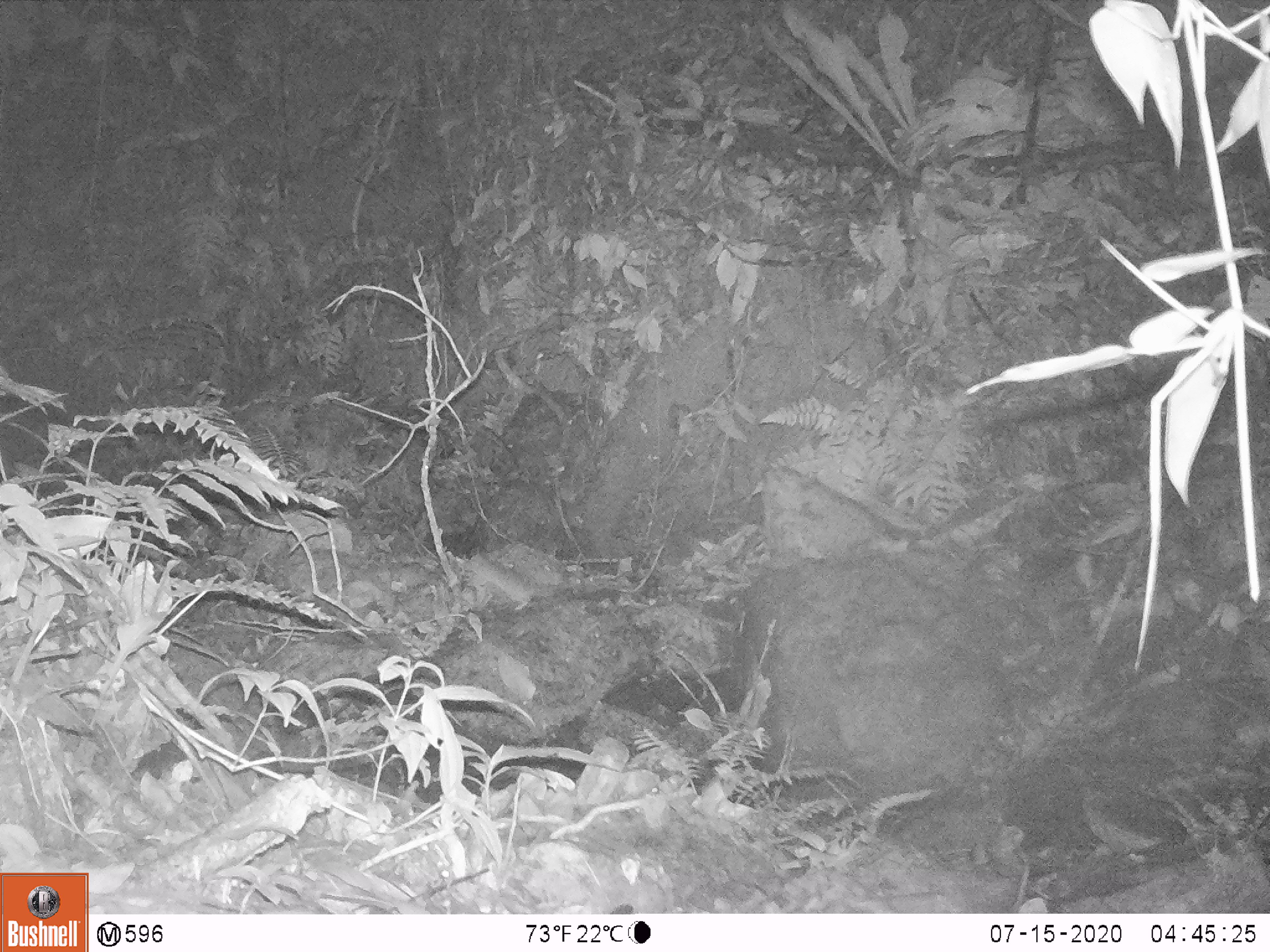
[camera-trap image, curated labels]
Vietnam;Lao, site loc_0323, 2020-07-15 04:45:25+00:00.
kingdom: Animalia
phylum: Chordata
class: Mammalia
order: Rodentia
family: Muridae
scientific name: Muridae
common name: old-world mice and rats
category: unidentified murid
Unidentified murid (old-world mice and rats) (Muridae). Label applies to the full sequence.